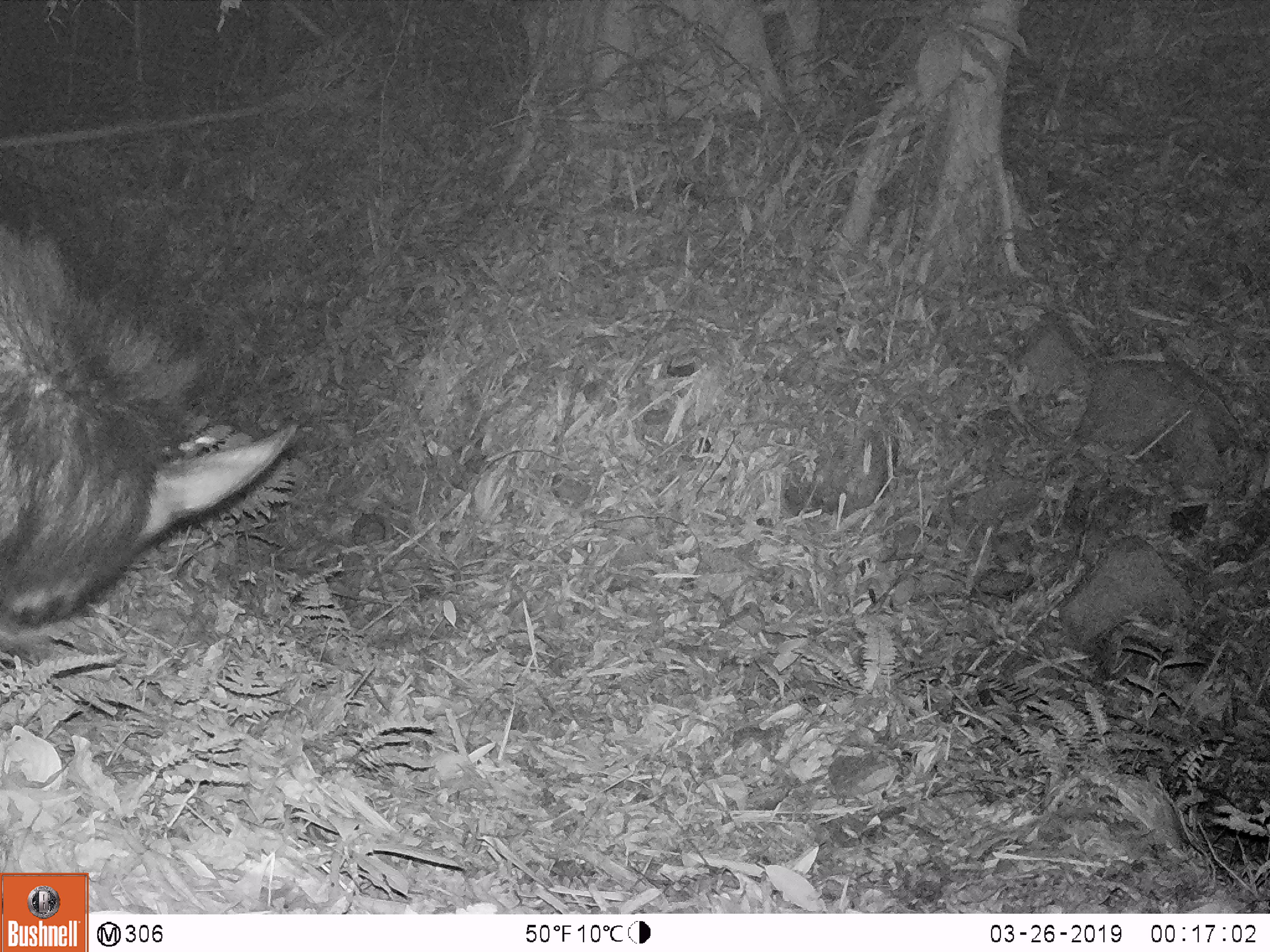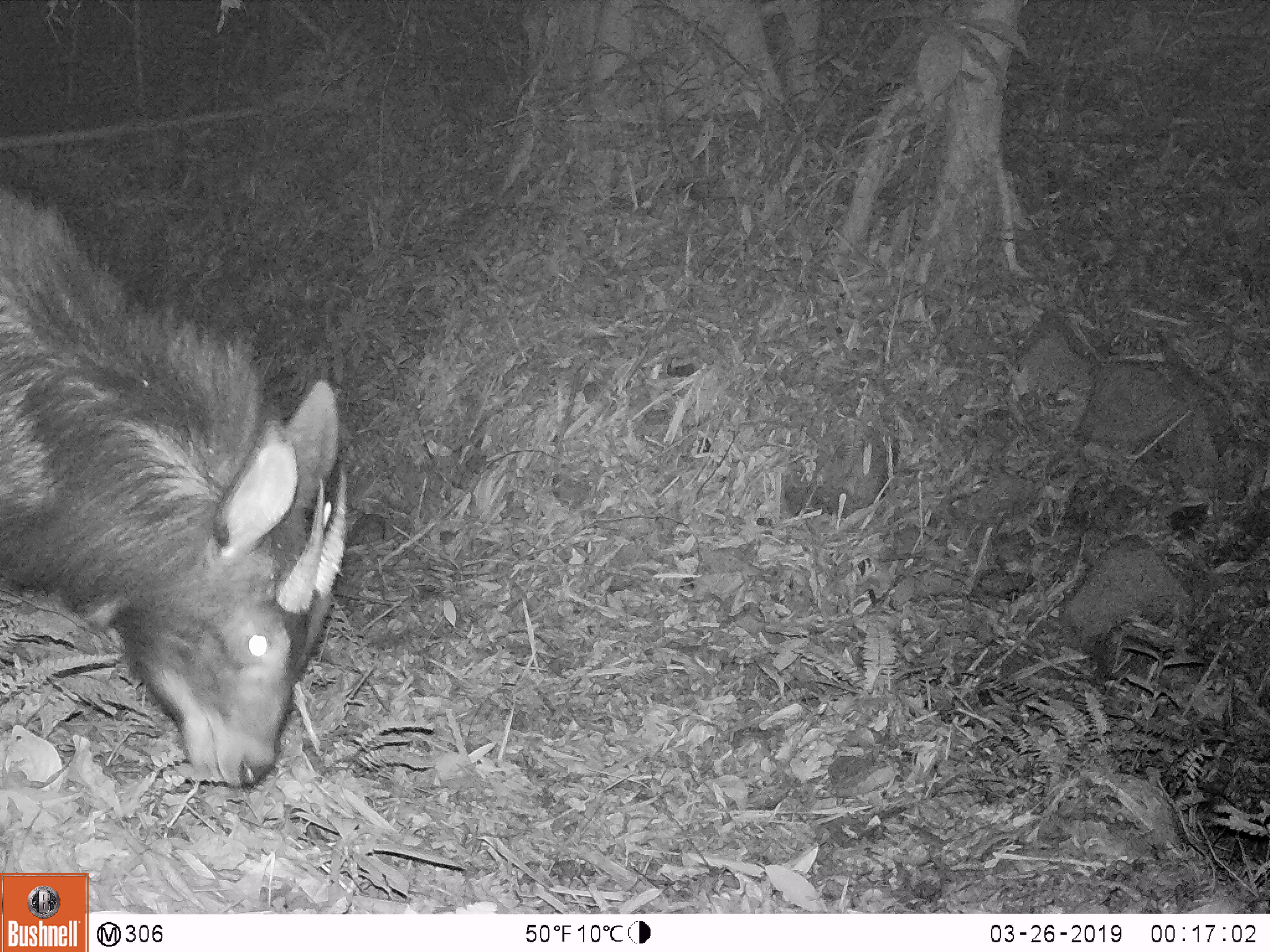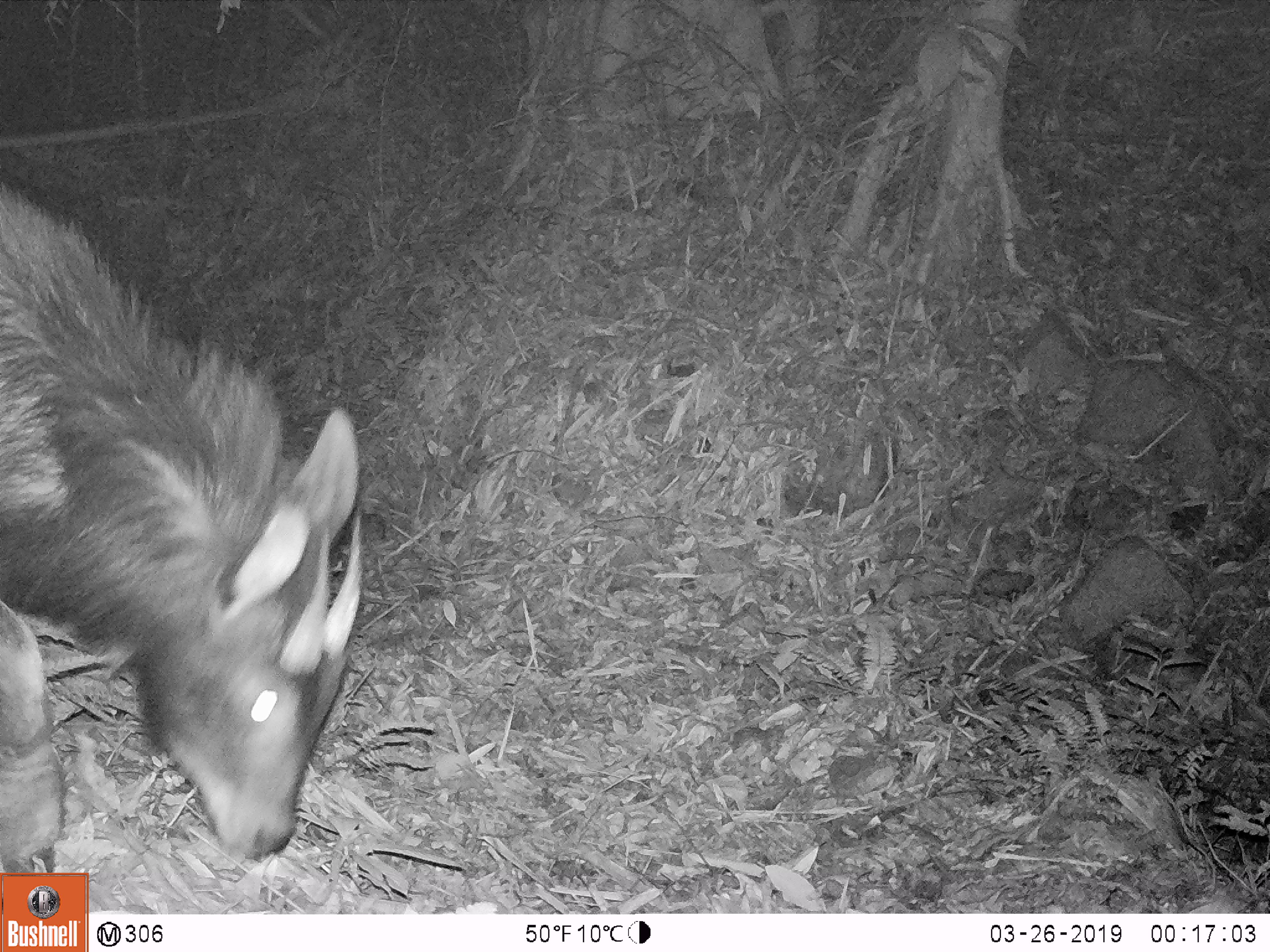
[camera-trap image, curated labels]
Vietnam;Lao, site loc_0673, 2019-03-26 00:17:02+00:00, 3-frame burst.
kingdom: Animalia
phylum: Chordata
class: Mammalia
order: Artiodactyla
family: Bovidae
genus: Capricornis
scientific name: Capricornis sumatraensis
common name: chinese serow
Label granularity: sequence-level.